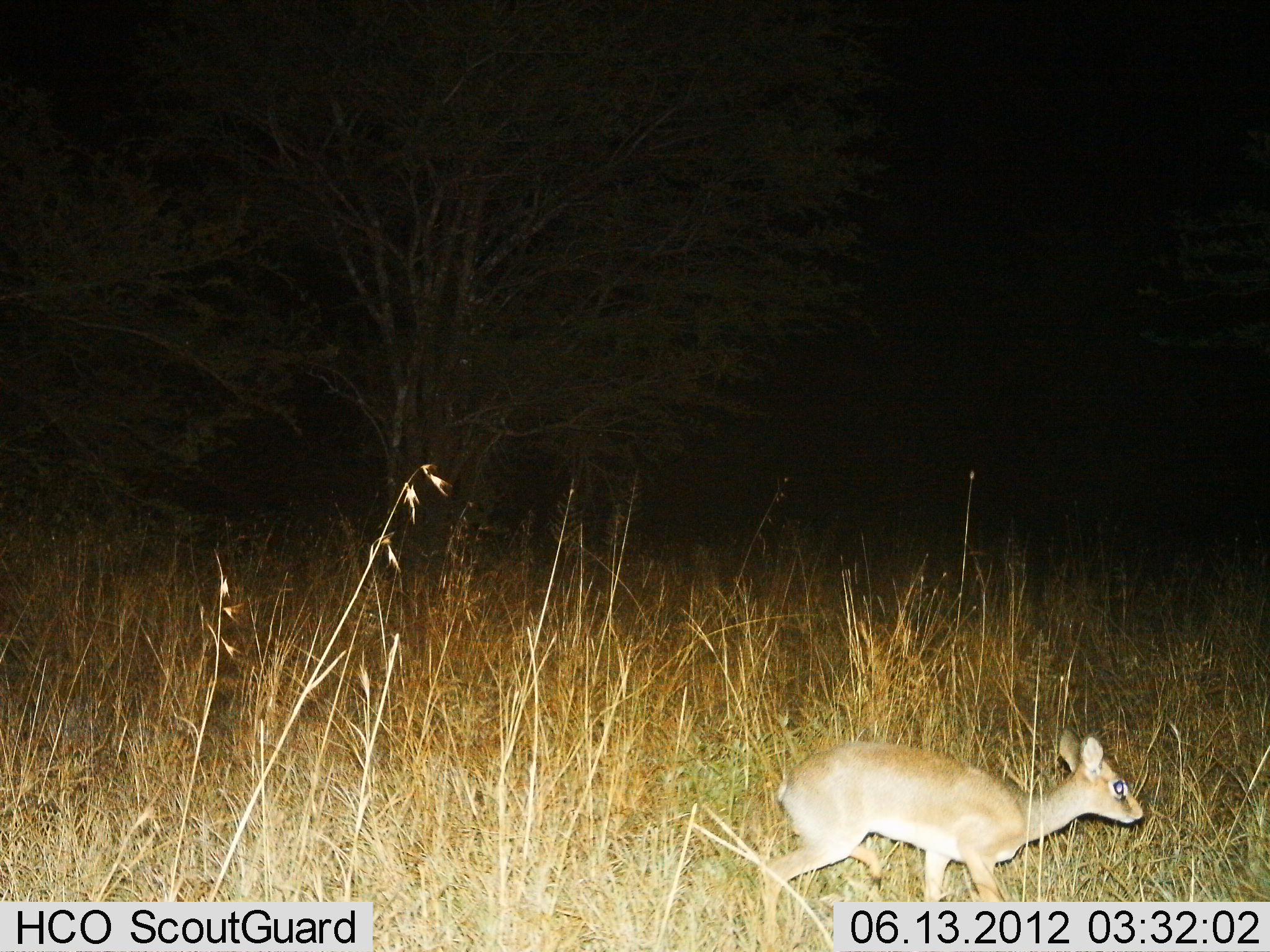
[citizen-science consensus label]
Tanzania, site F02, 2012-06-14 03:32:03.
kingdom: Animalia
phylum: Chordata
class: Mammalia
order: Artiodactyla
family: Bovidae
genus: Madoqua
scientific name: Madoqua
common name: dikdik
Dikdik (Madoqua), count 1. Behavior (volunteer vote fractions): standing 20%, resting 0%, moving 80%, interacting 0%. Young present (vote fraction): 10%. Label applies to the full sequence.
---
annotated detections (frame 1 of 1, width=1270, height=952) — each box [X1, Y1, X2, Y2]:
animal: [758, 728, 1145, 946]